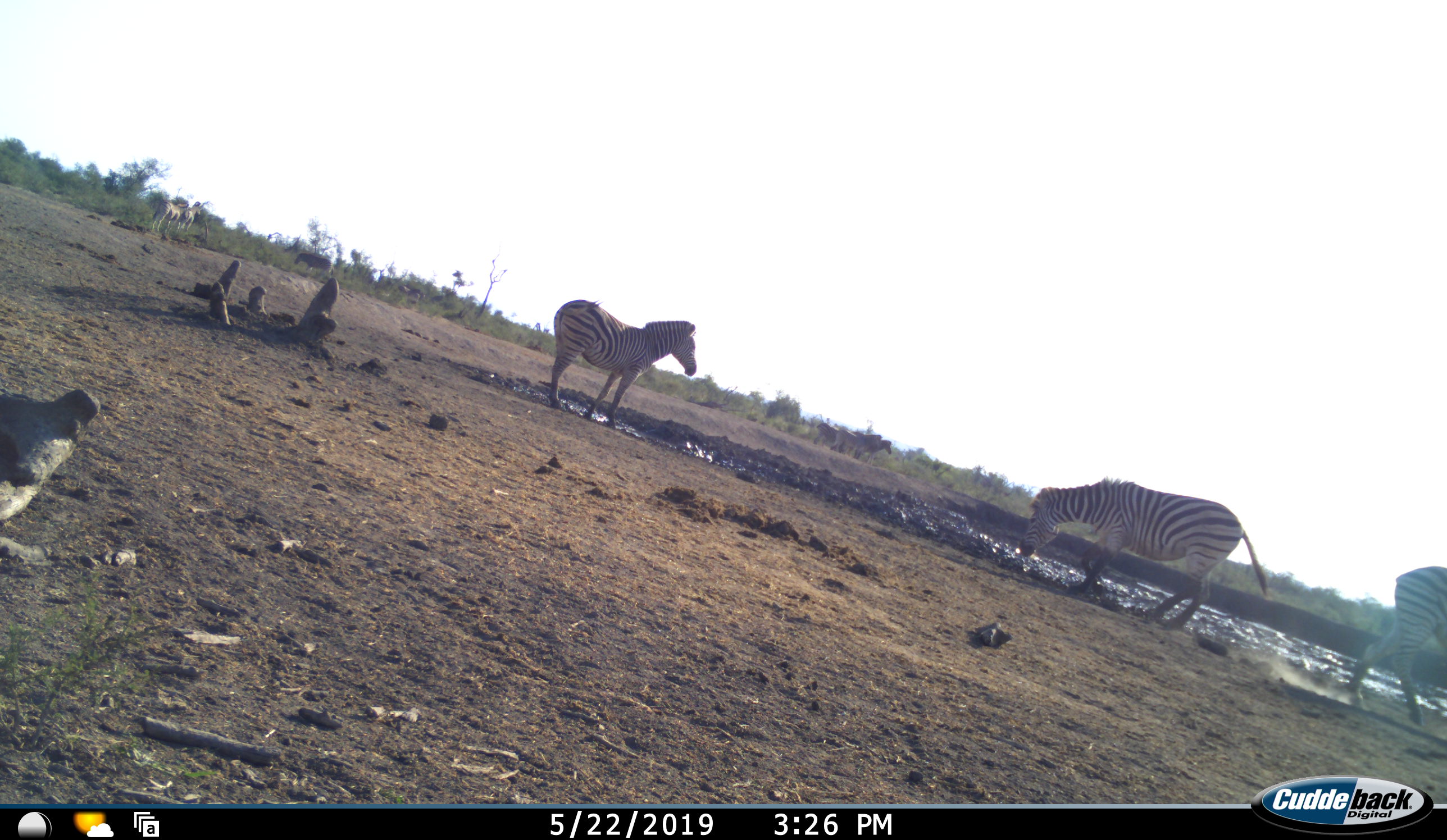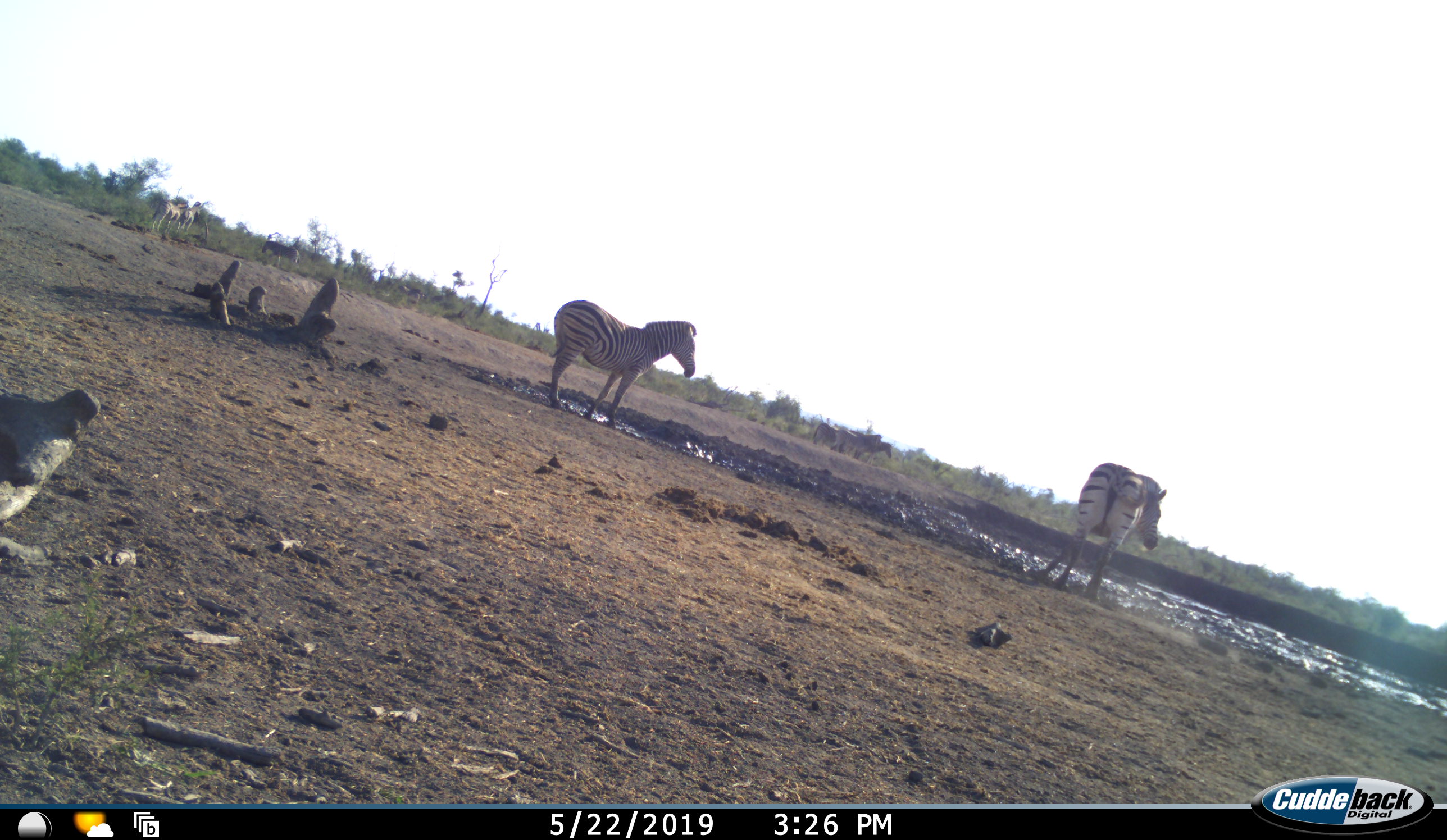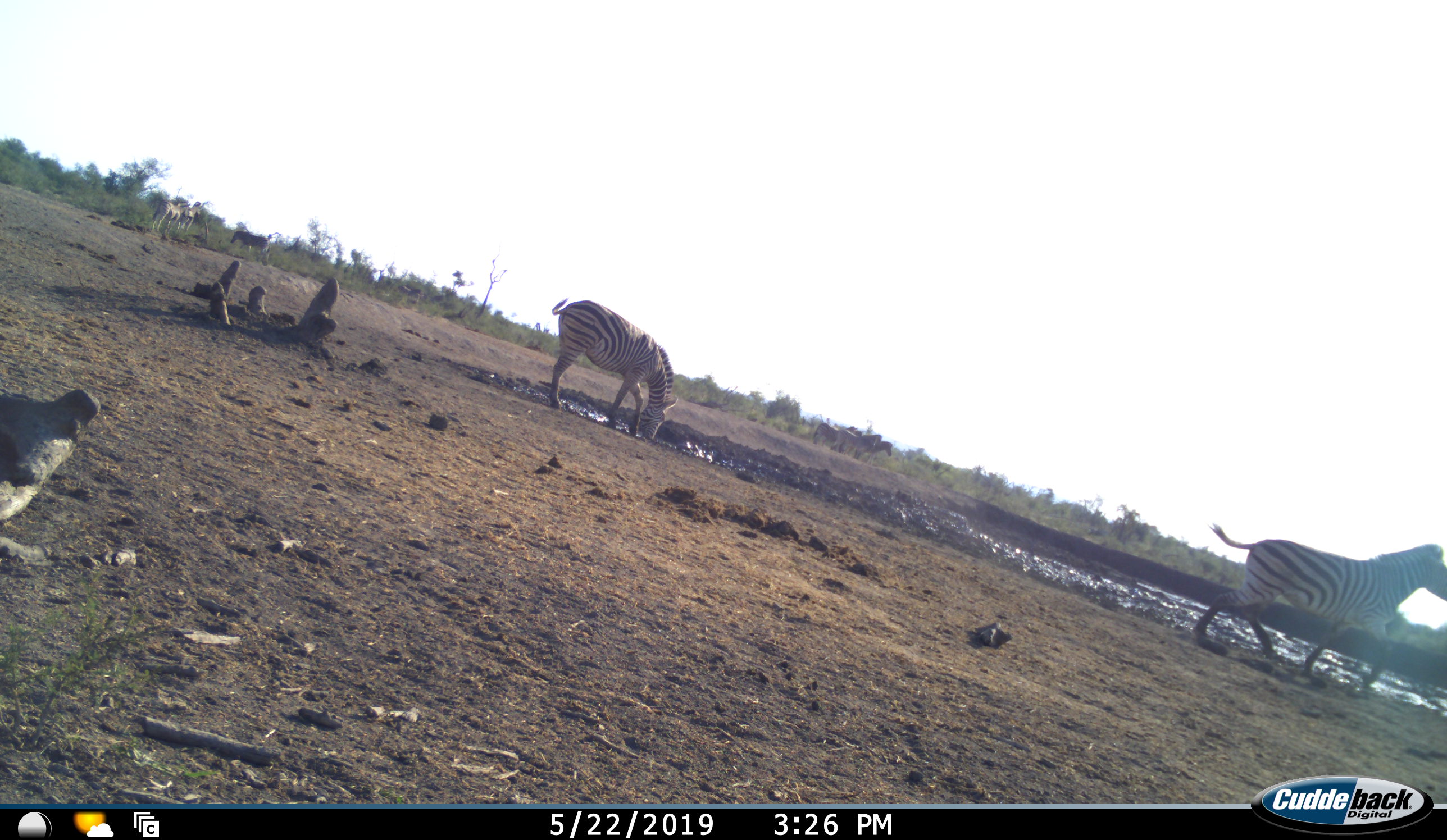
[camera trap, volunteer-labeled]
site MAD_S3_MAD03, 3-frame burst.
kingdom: Animalia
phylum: Chordata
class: Mammalia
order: Perissodactyla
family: Equidae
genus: Equus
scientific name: Equus quagga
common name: plains zebra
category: zebraplains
Zebraplains (plains zebra) (Equus quagga), count 7. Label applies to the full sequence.